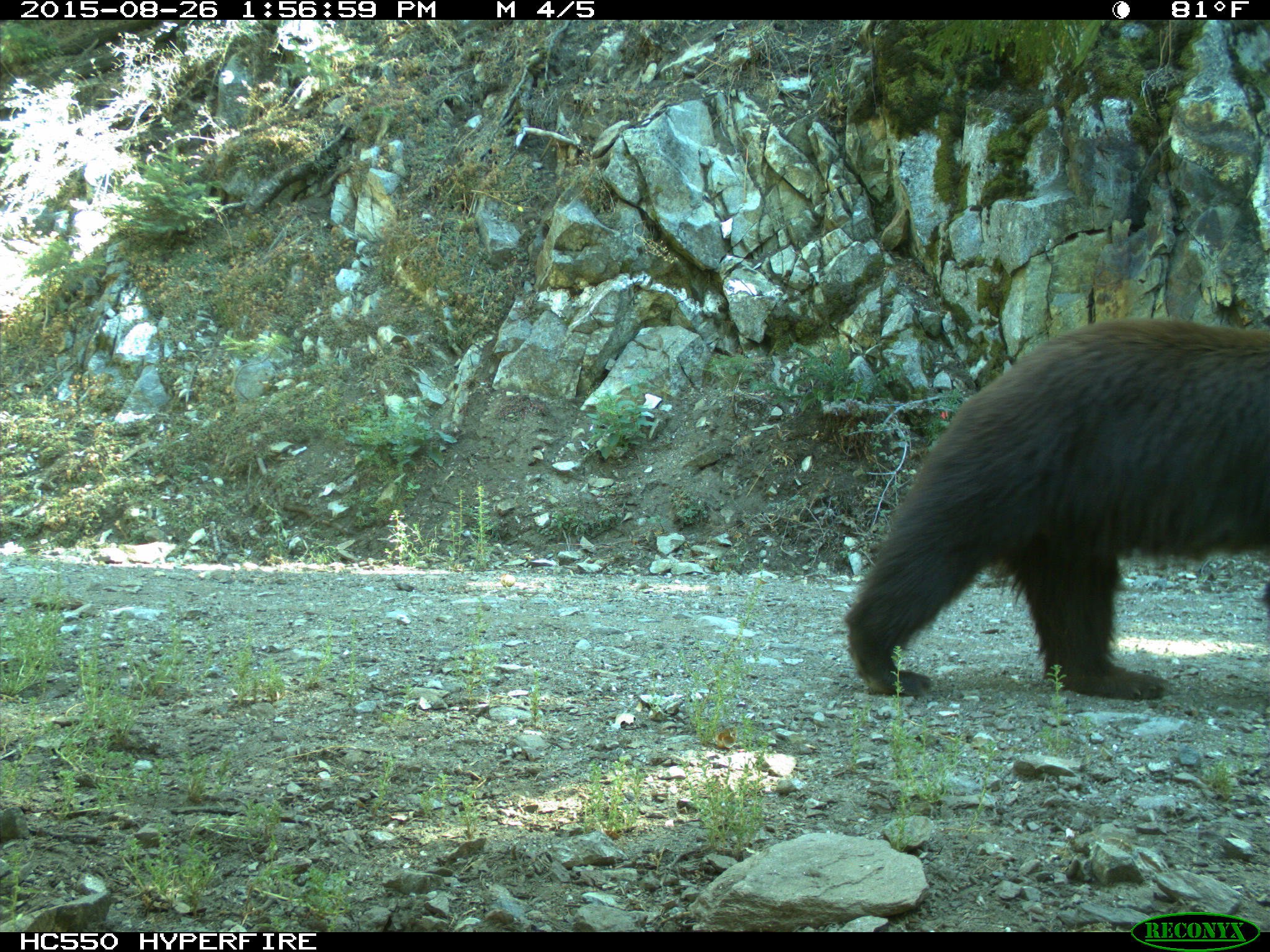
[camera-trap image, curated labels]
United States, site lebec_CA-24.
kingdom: Animalia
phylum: Chordata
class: Mammalia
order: Carnivora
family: Ursidae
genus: Ursus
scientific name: Ursus americanus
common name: american black bear